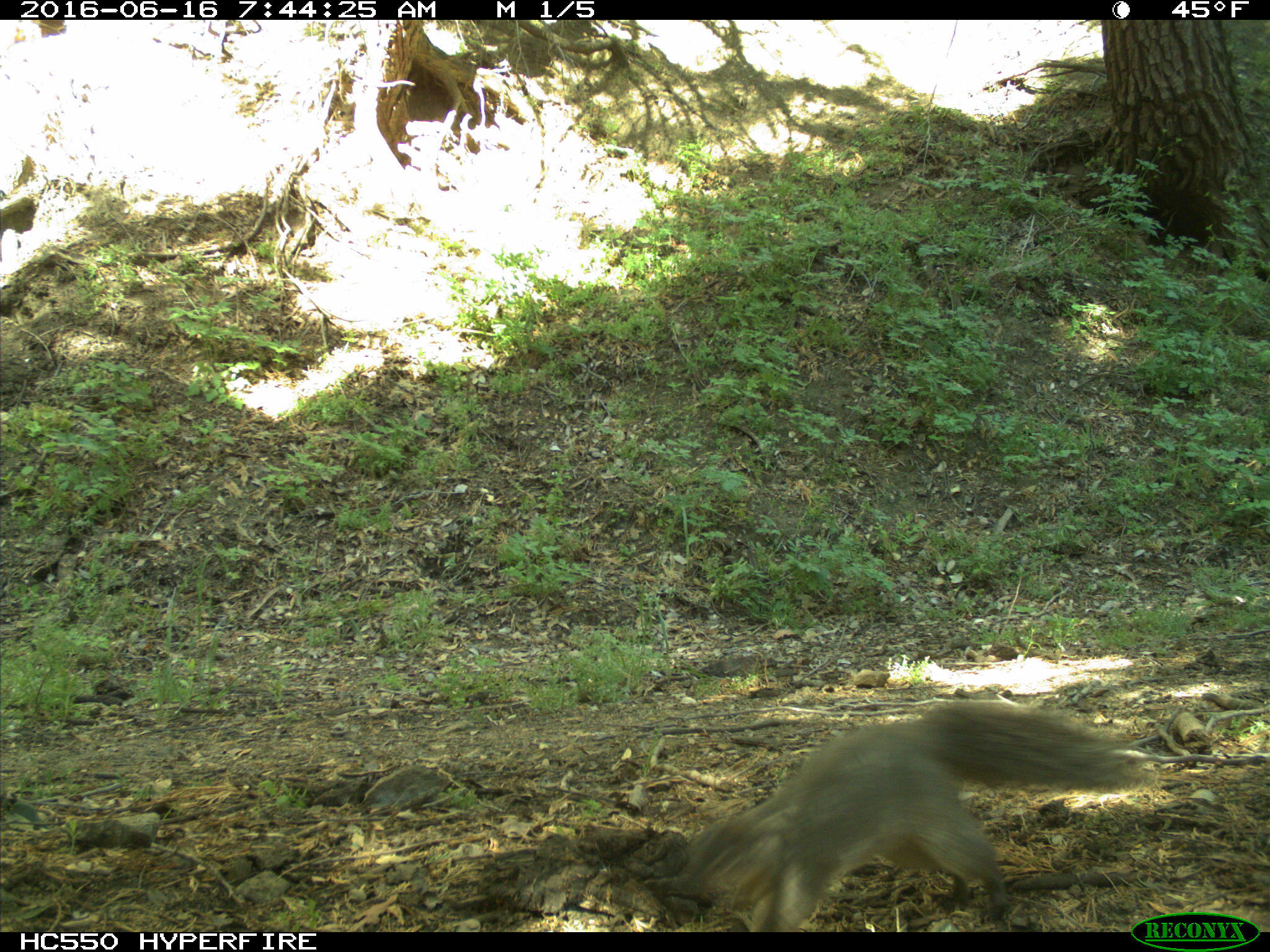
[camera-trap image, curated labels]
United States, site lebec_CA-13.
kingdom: Animalia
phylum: Chordata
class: Mammalia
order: Rodentia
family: Sciuridae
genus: Sciurus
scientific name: Sciurus carolinensis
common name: eastern gray squirrel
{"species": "Sciurus carolinensis (eastern gray squirrel)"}